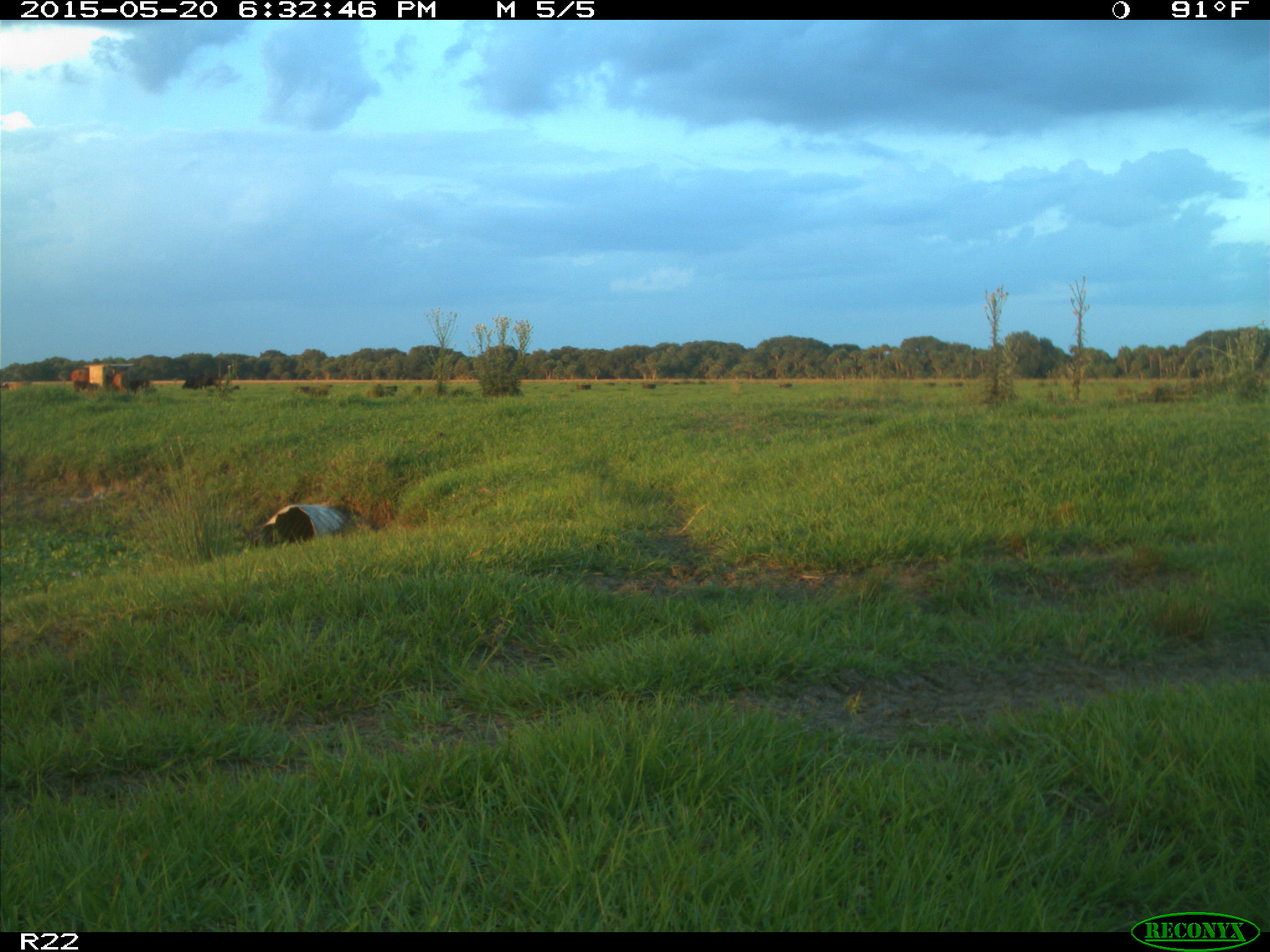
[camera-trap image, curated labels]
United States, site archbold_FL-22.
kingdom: Animalia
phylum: Chordata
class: Mammalia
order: Artiodactyla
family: Bovidae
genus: Bos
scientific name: Bos taurus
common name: domestic cow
Bos taurus (domestic cow).